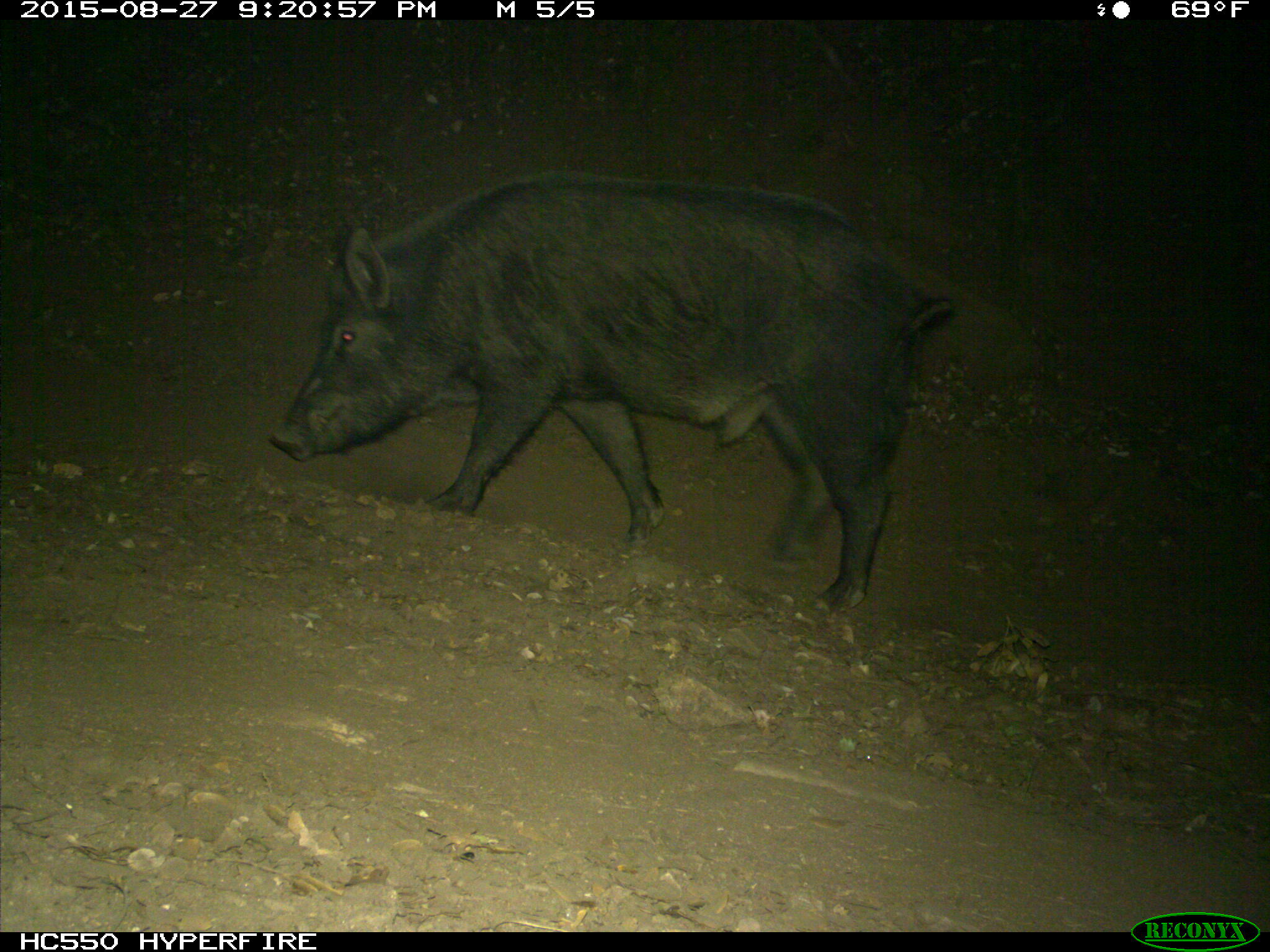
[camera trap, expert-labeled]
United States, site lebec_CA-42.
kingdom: Animalia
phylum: Chordata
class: Mammalia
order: Artiodactyla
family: Suidae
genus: Sus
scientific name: Sus scrofa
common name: wild boar